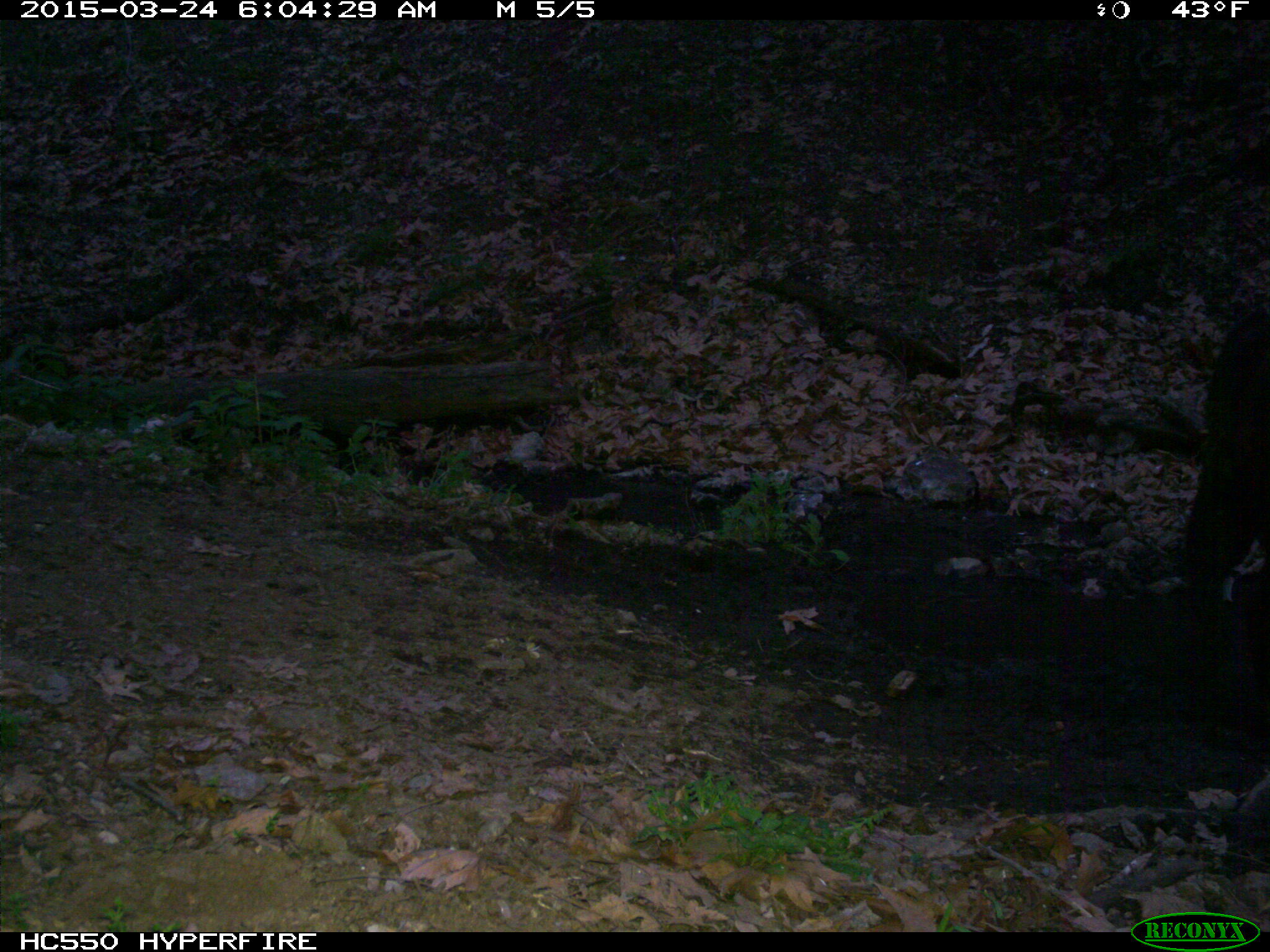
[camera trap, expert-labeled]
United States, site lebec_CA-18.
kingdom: Animalia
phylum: Chordata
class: Mammalia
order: Artiodactyla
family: Bovidae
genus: Bos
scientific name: Bos taurus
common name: domestic cow